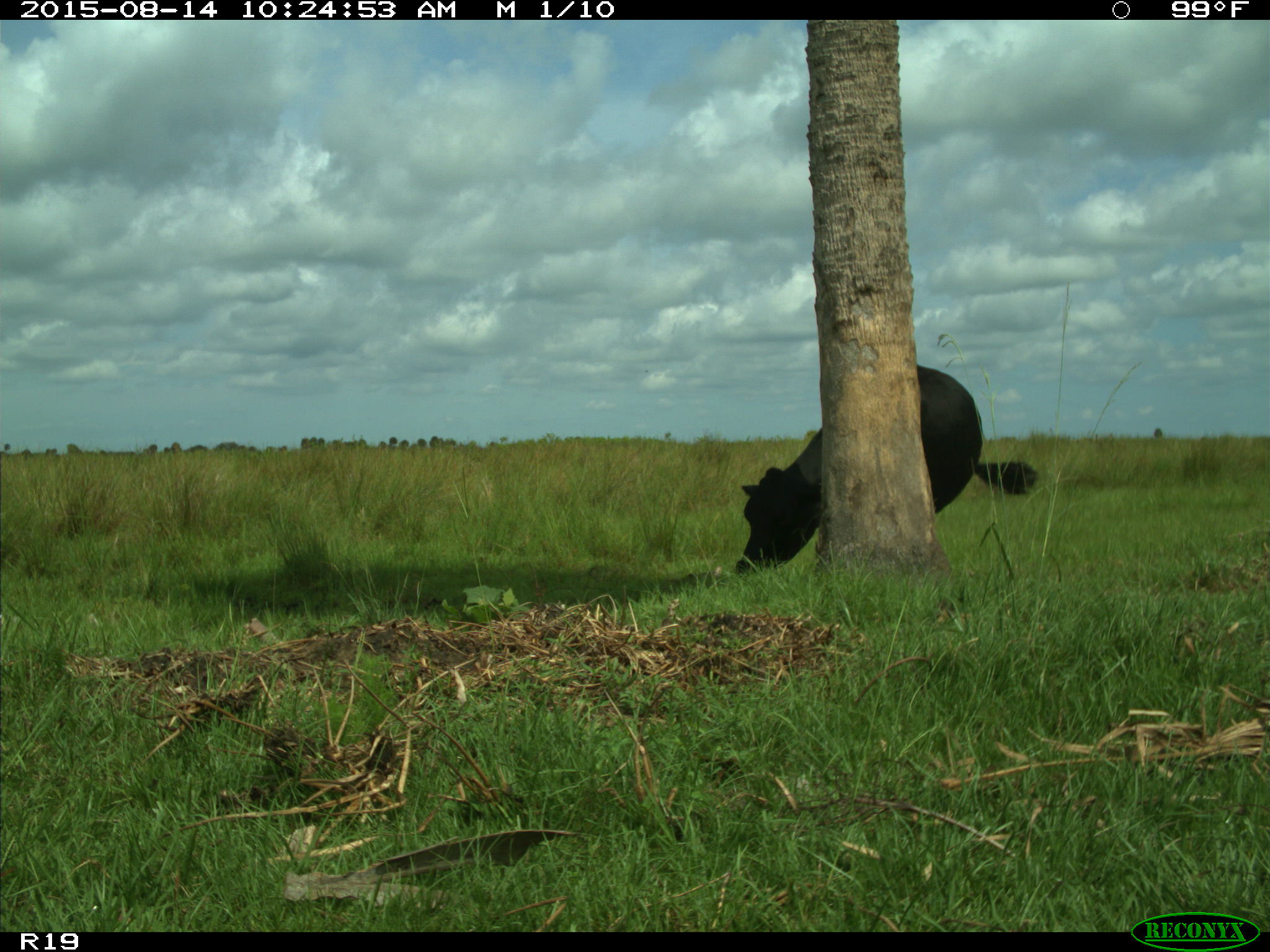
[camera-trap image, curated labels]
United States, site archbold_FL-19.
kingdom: Animalia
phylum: Chordata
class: Mammalia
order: Artiodactyla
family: Bovidae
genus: Bos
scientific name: Bos taurus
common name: domestic cow